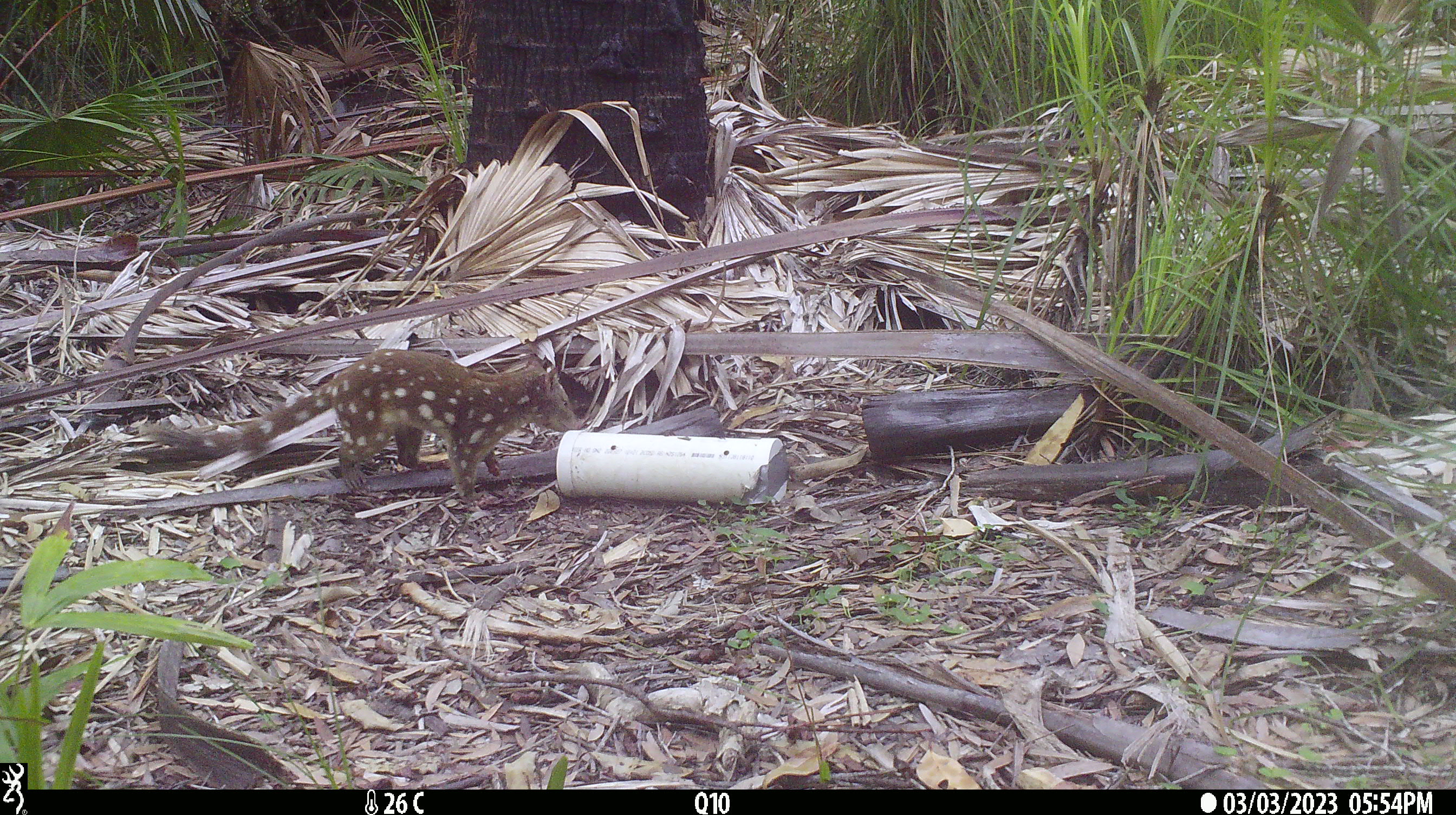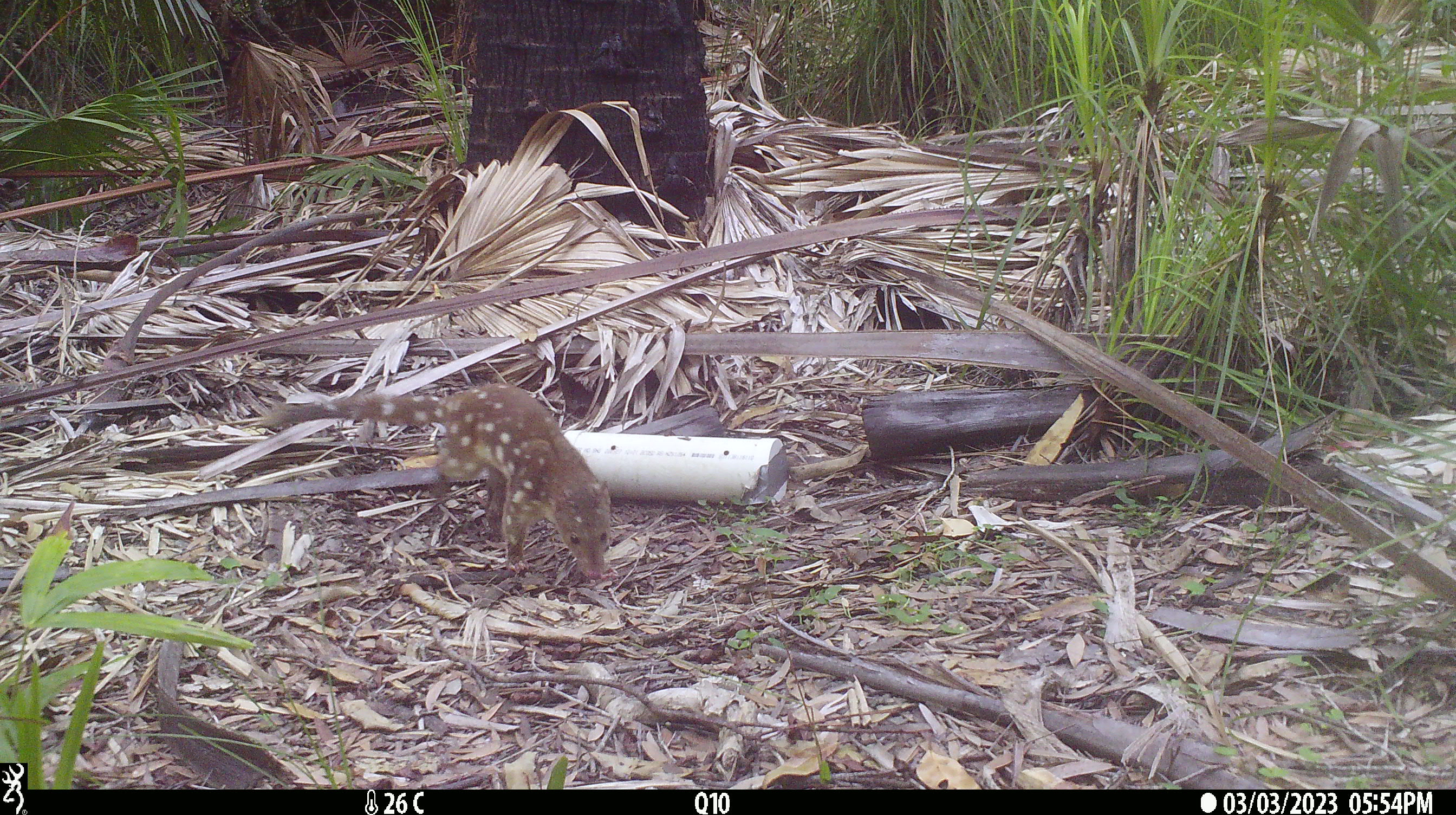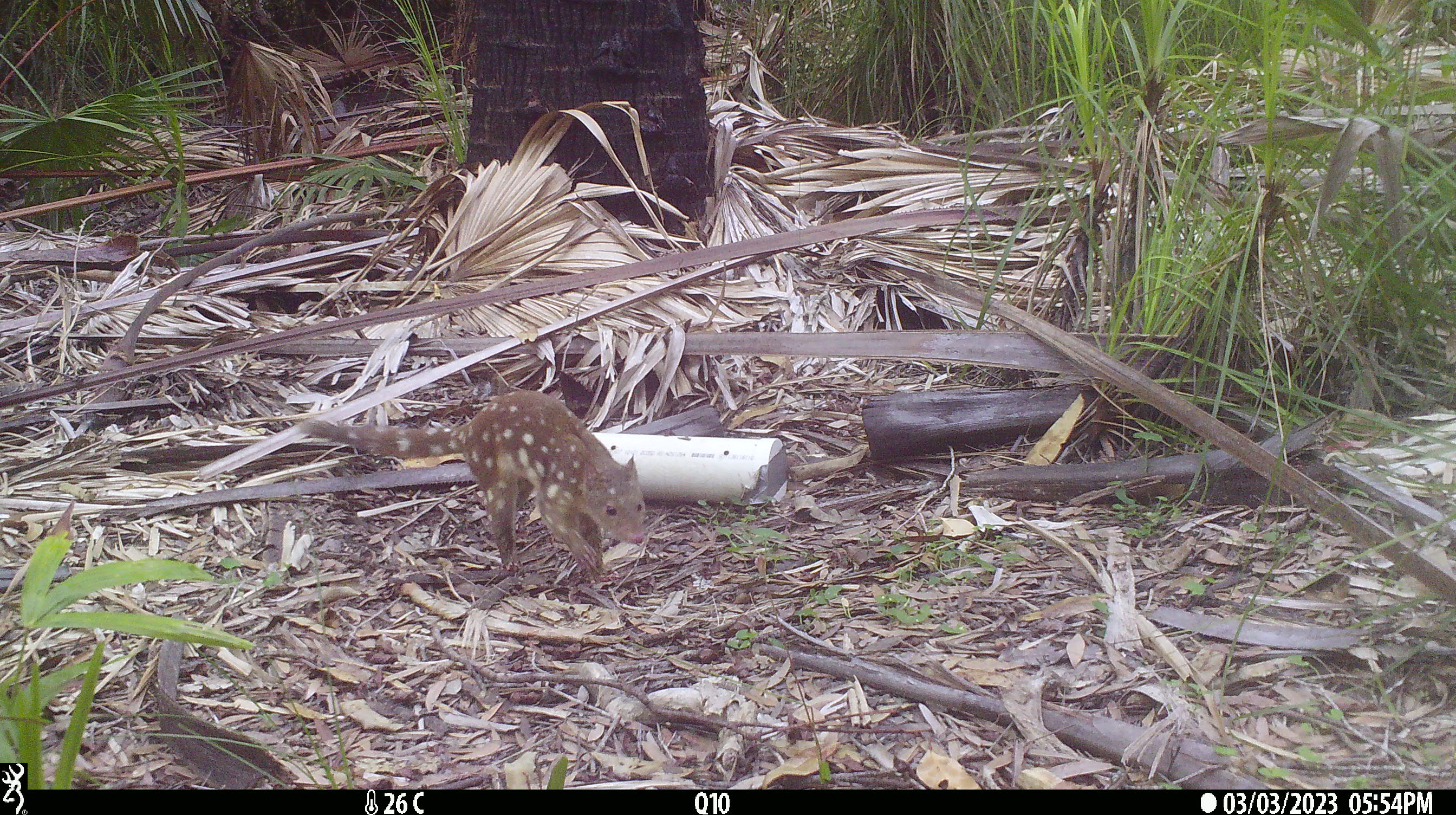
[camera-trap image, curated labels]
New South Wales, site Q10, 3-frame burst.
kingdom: Animalia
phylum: Chordata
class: Mammalia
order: Dasyuromorphia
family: Dasyuridae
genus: Dasyurus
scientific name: Dasyurus maculatus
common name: spotted-tailed quoll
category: quoll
Quoll (spotted-tailed quoll) (Dasyurus maculatus).